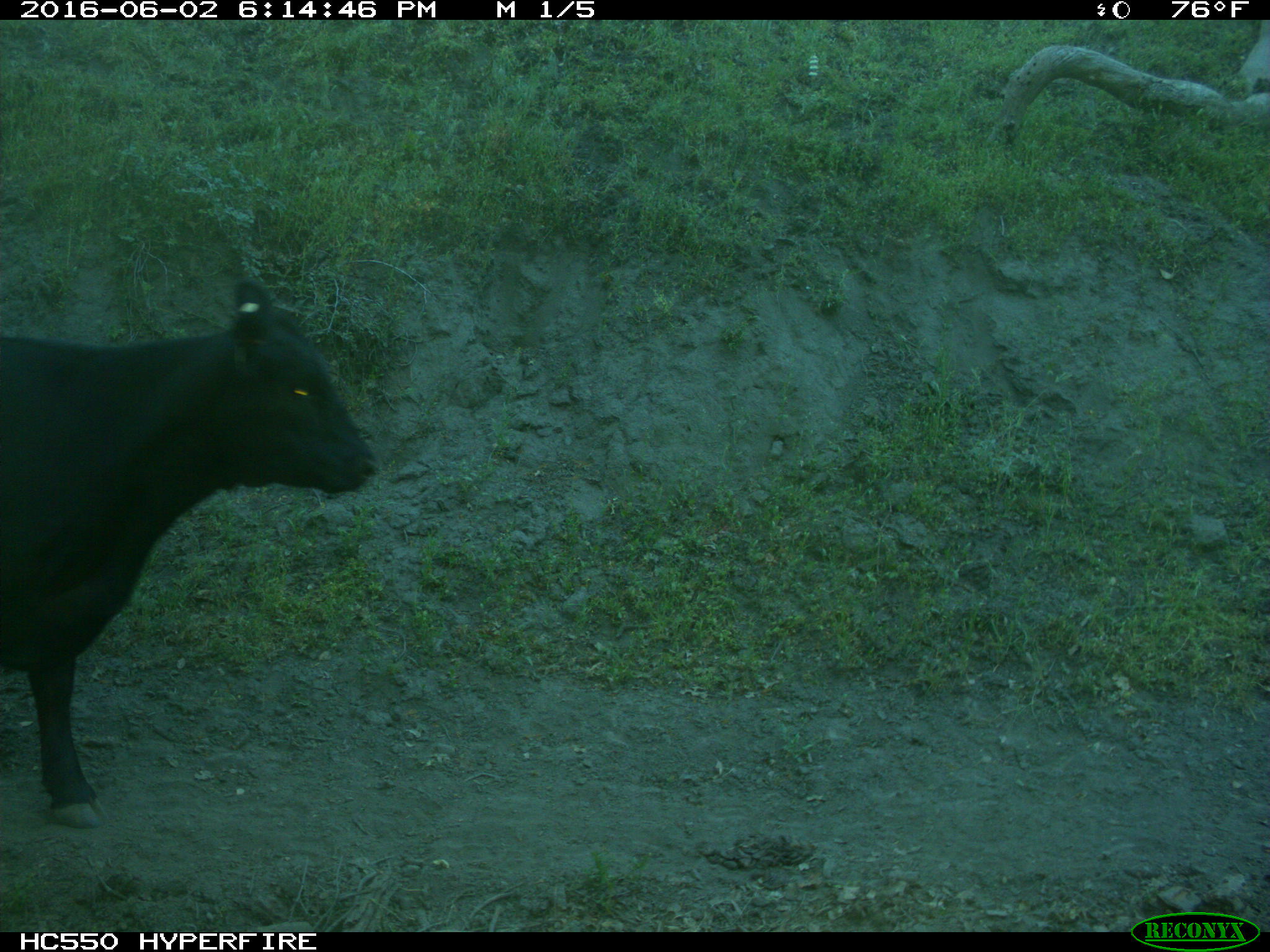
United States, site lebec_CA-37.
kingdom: Animalia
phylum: Chordata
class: Mammalia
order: Artiodactyla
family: Bovidae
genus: Bos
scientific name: Bos taurus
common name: domestic cow